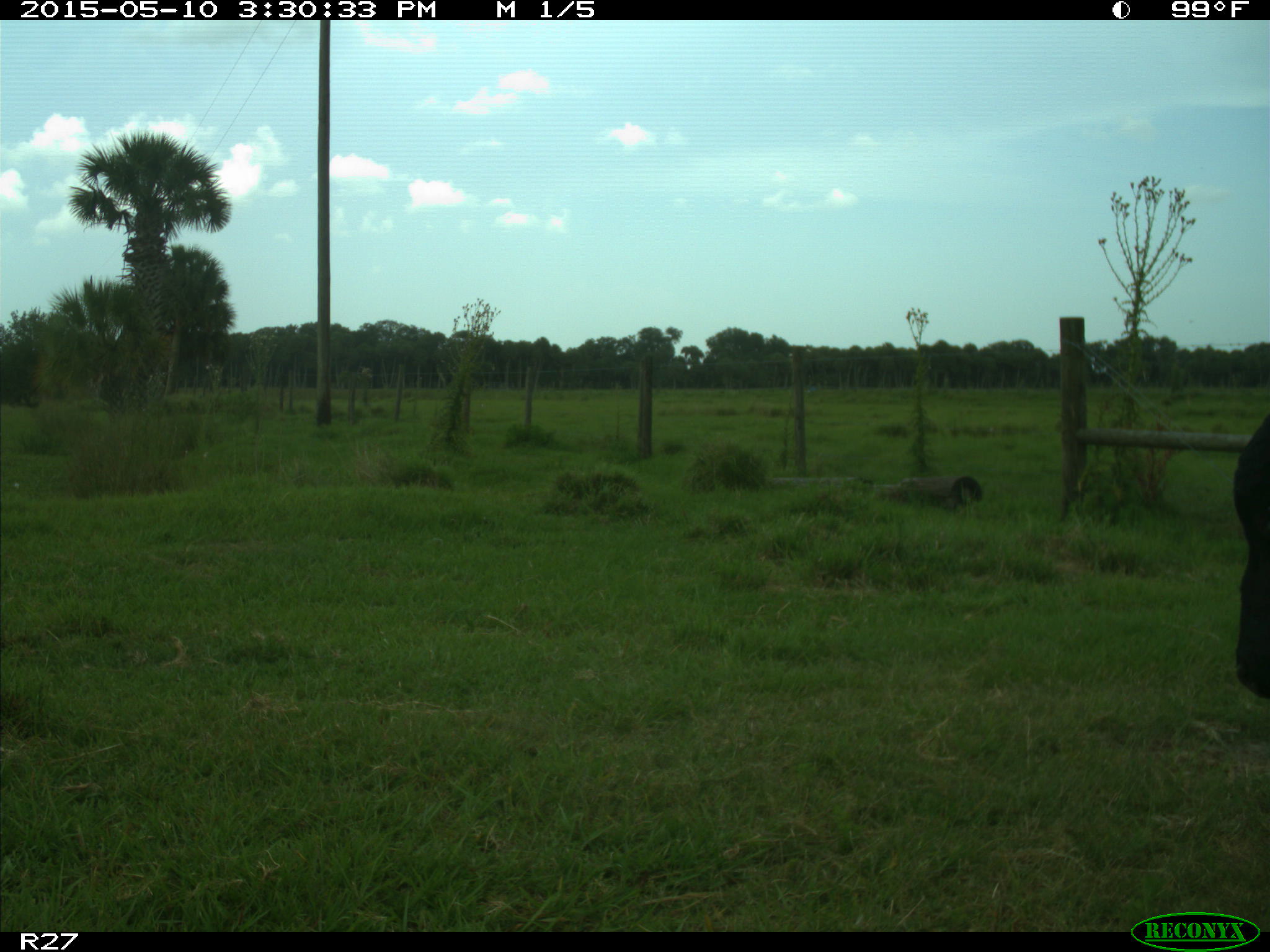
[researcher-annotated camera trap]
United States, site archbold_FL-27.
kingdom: Animalia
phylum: Chordata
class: Mammalia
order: Artiodactyla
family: Bovidae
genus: Bos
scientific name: Bos taurus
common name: domestic cow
Bos taurus (domestic cow).